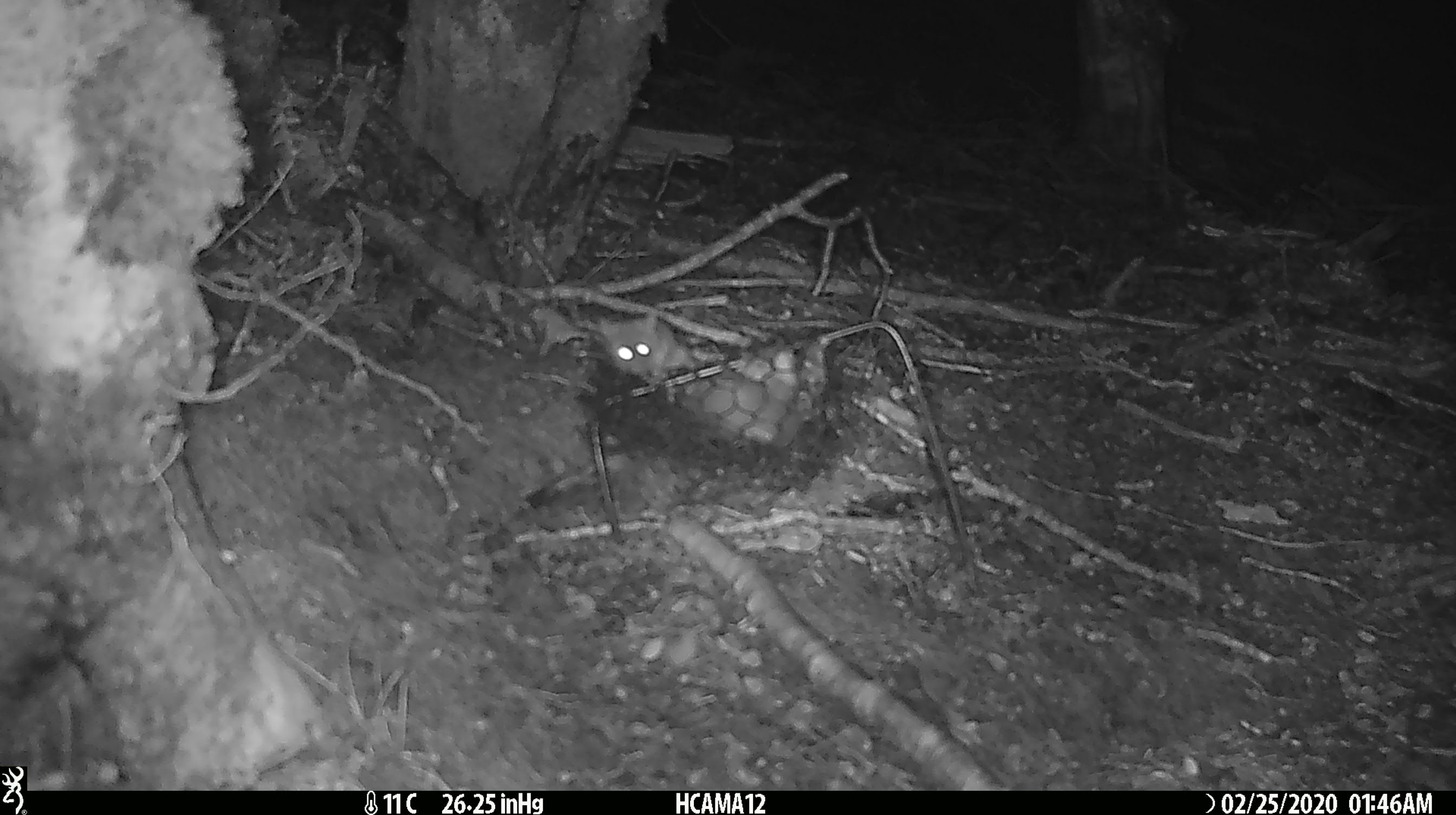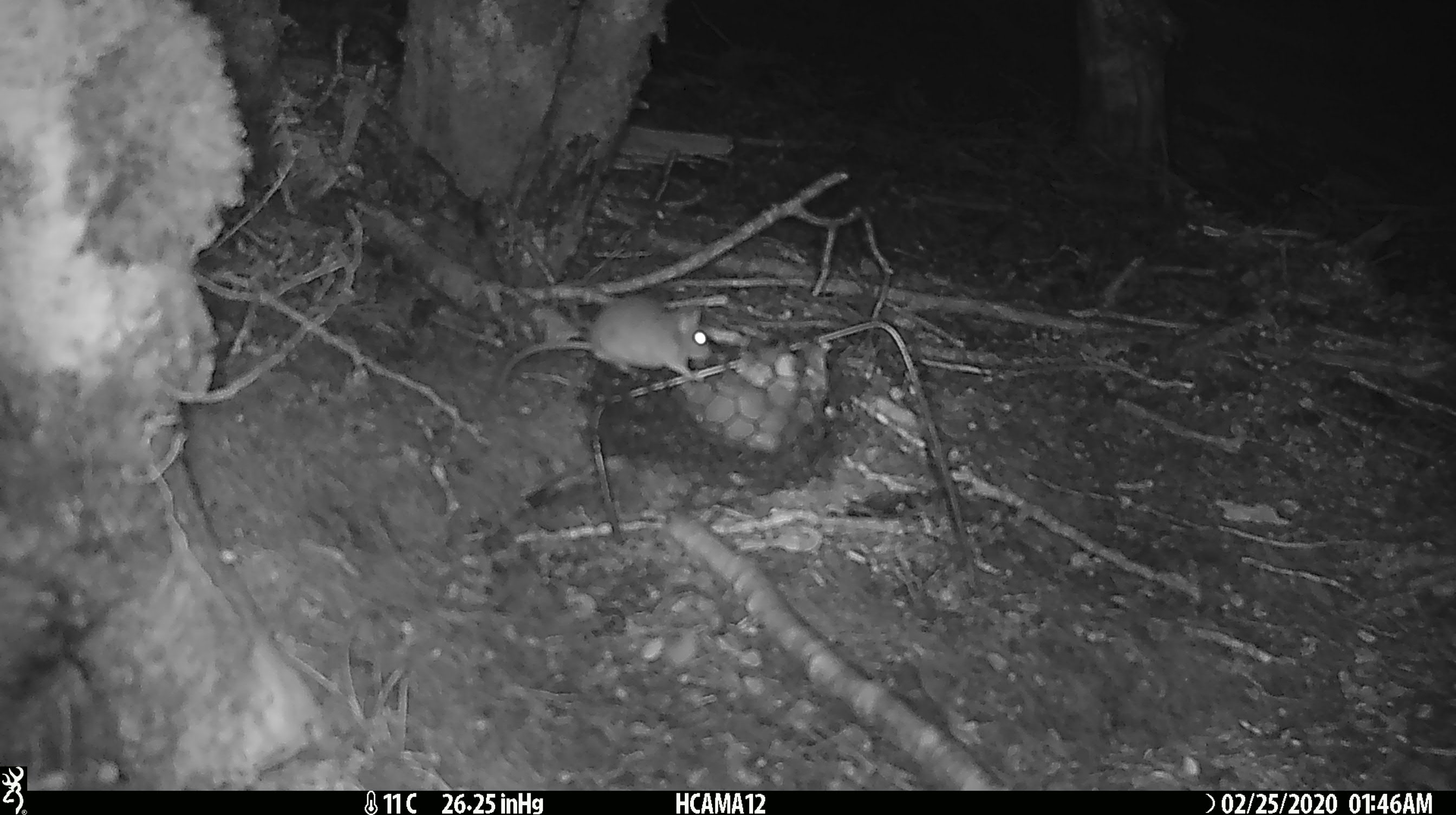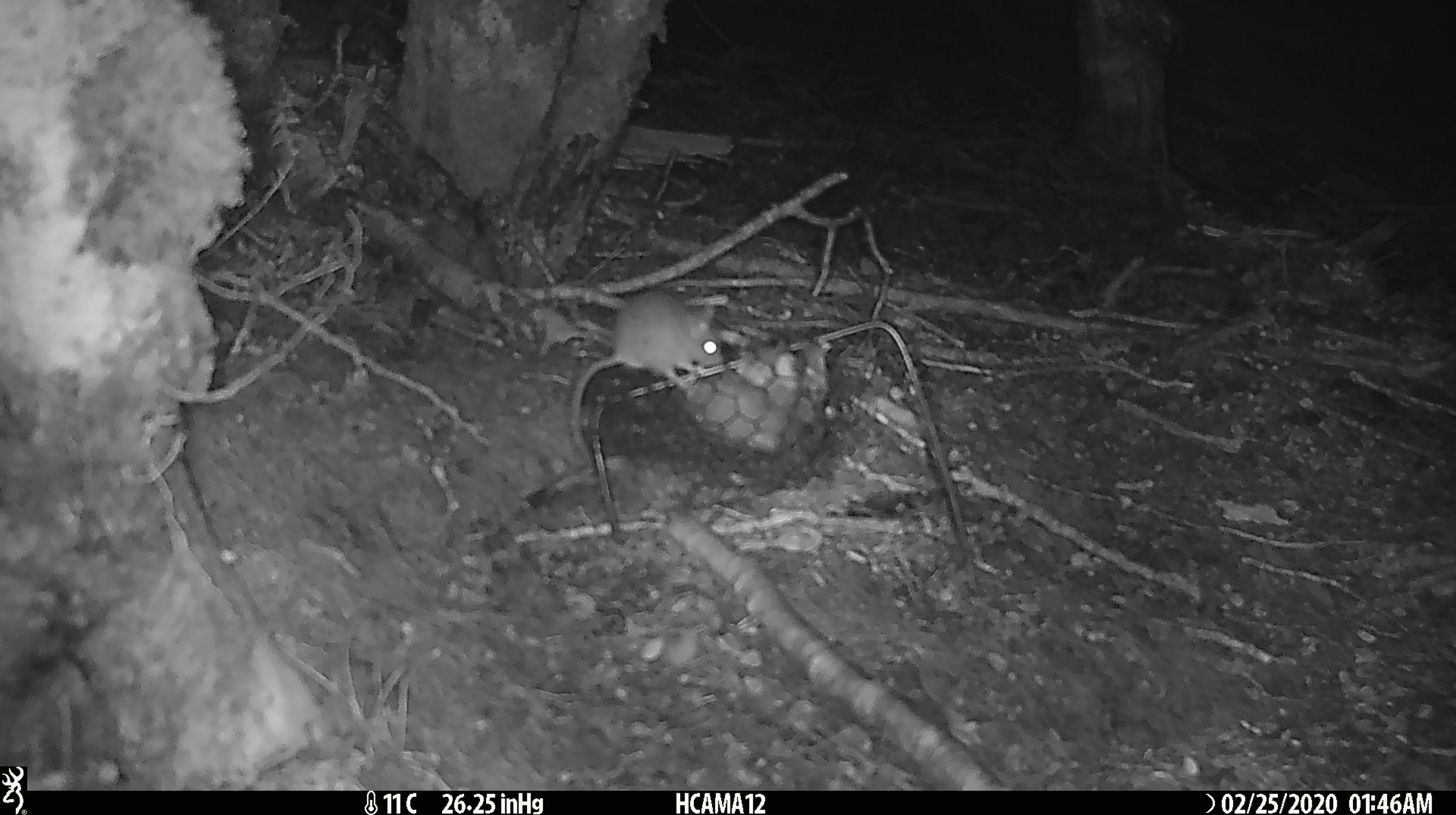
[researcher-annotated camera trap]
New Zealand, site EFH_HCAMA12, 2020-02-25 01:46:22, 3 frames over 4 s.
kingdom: Animalia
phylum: Chordata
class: Mammalia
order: Rodentia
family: Muridae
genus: Mus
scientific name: Mus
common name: mouse